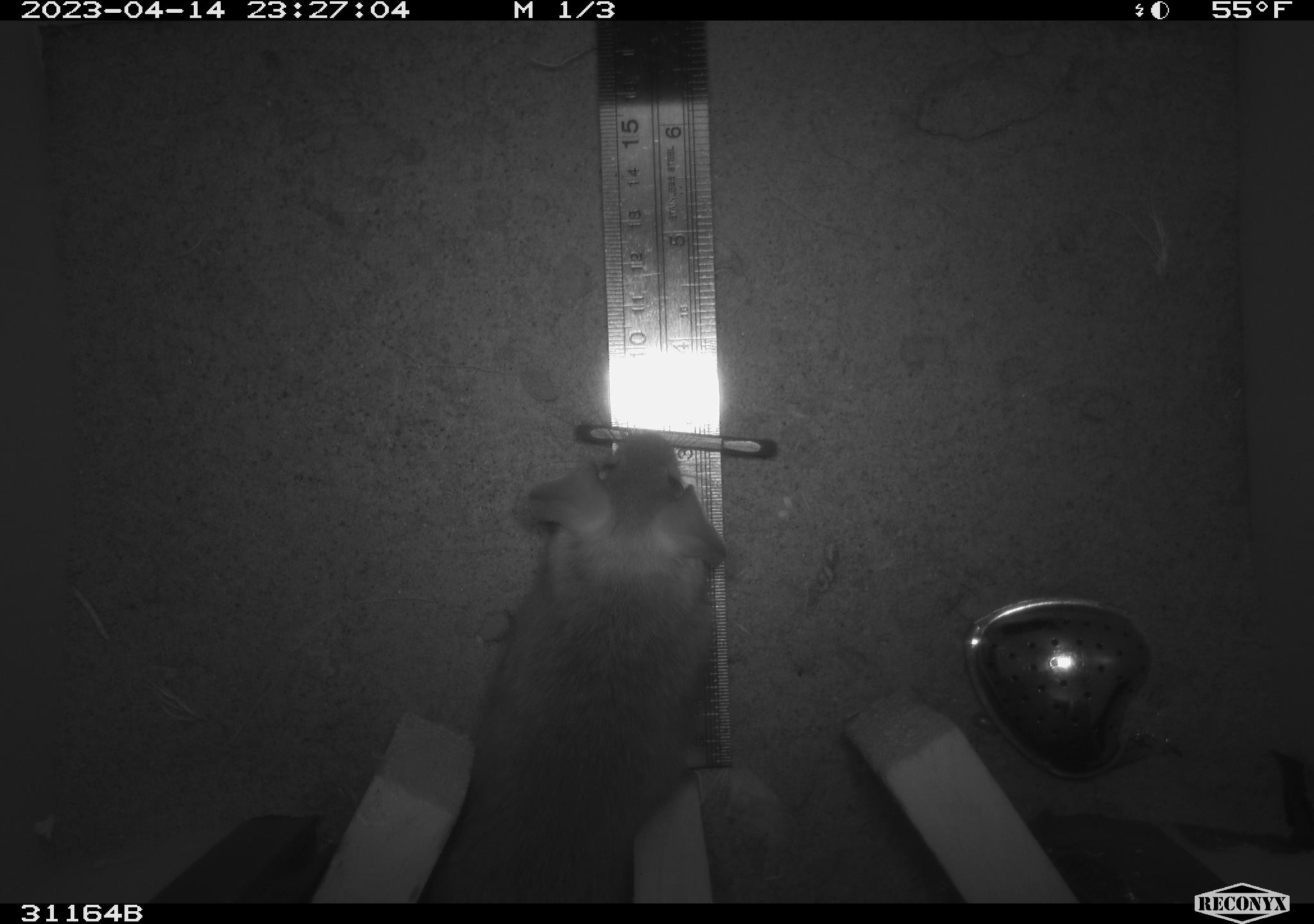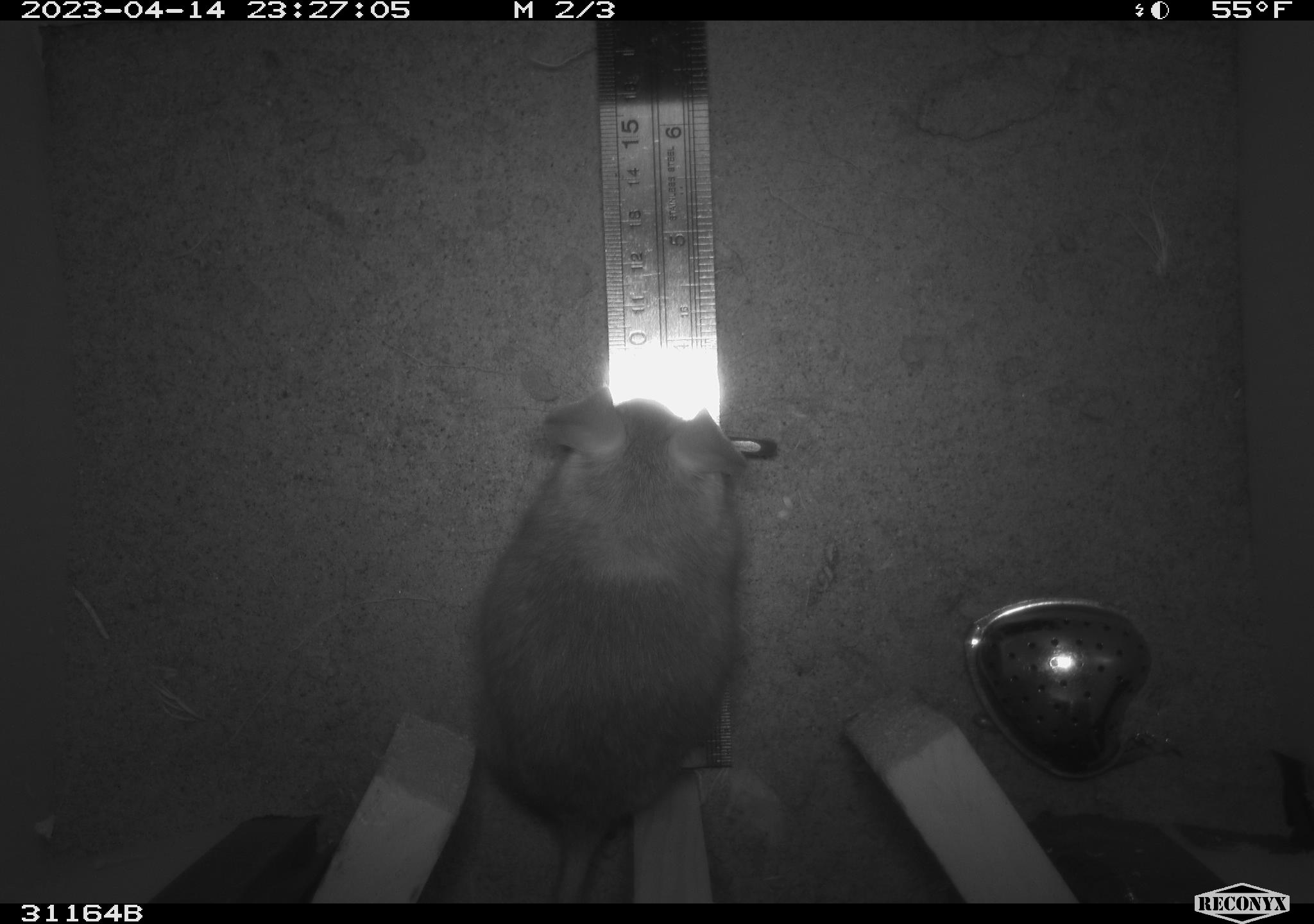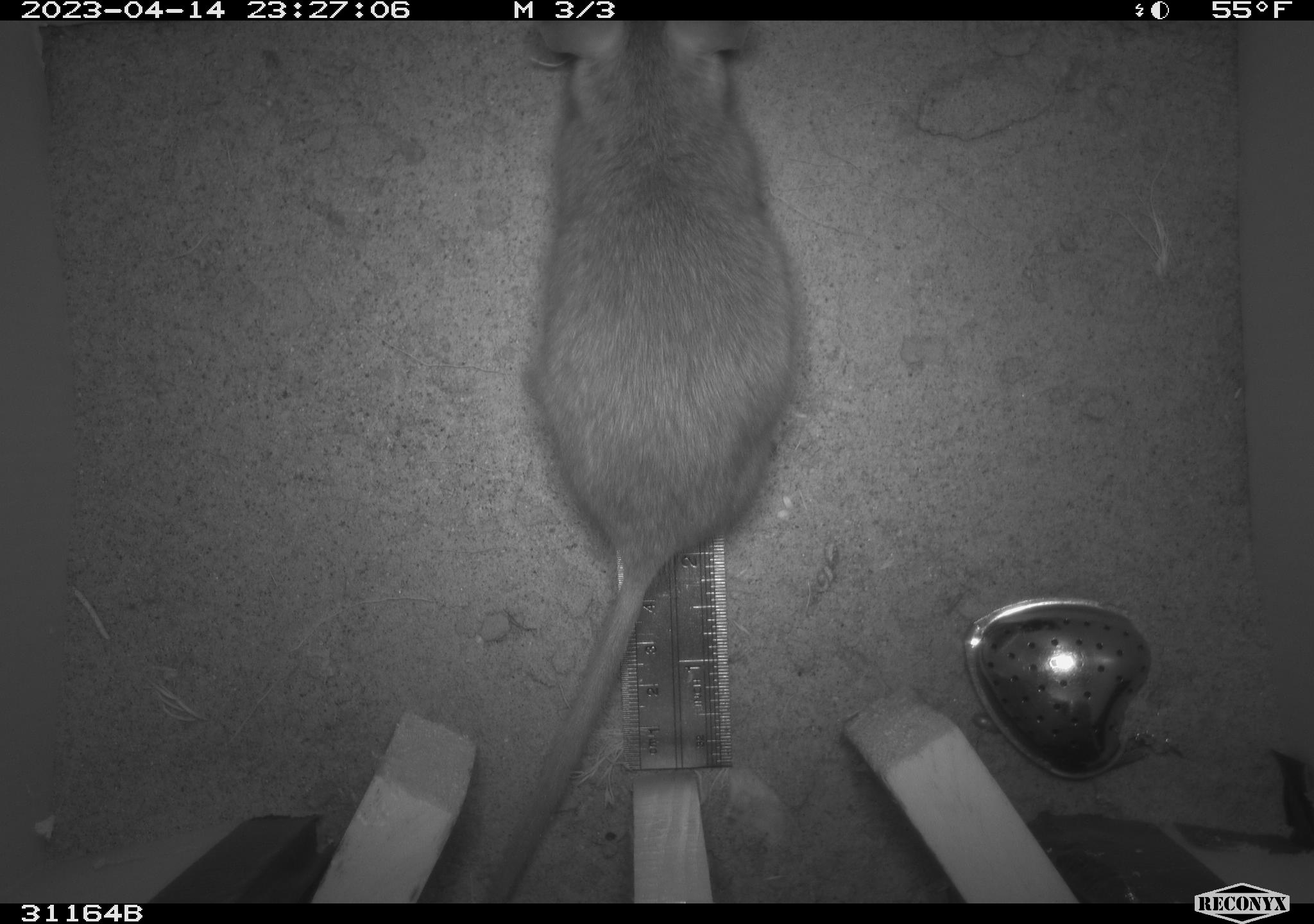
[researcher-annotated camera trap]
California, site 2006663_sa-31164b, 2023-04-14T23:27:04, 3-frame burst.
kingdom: Animalia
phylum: Chordata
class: Mammalia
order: Rodentia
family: Cricetidae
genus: Neotoma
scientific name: Neotoma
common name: pack rat or woodrat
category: neotoma species